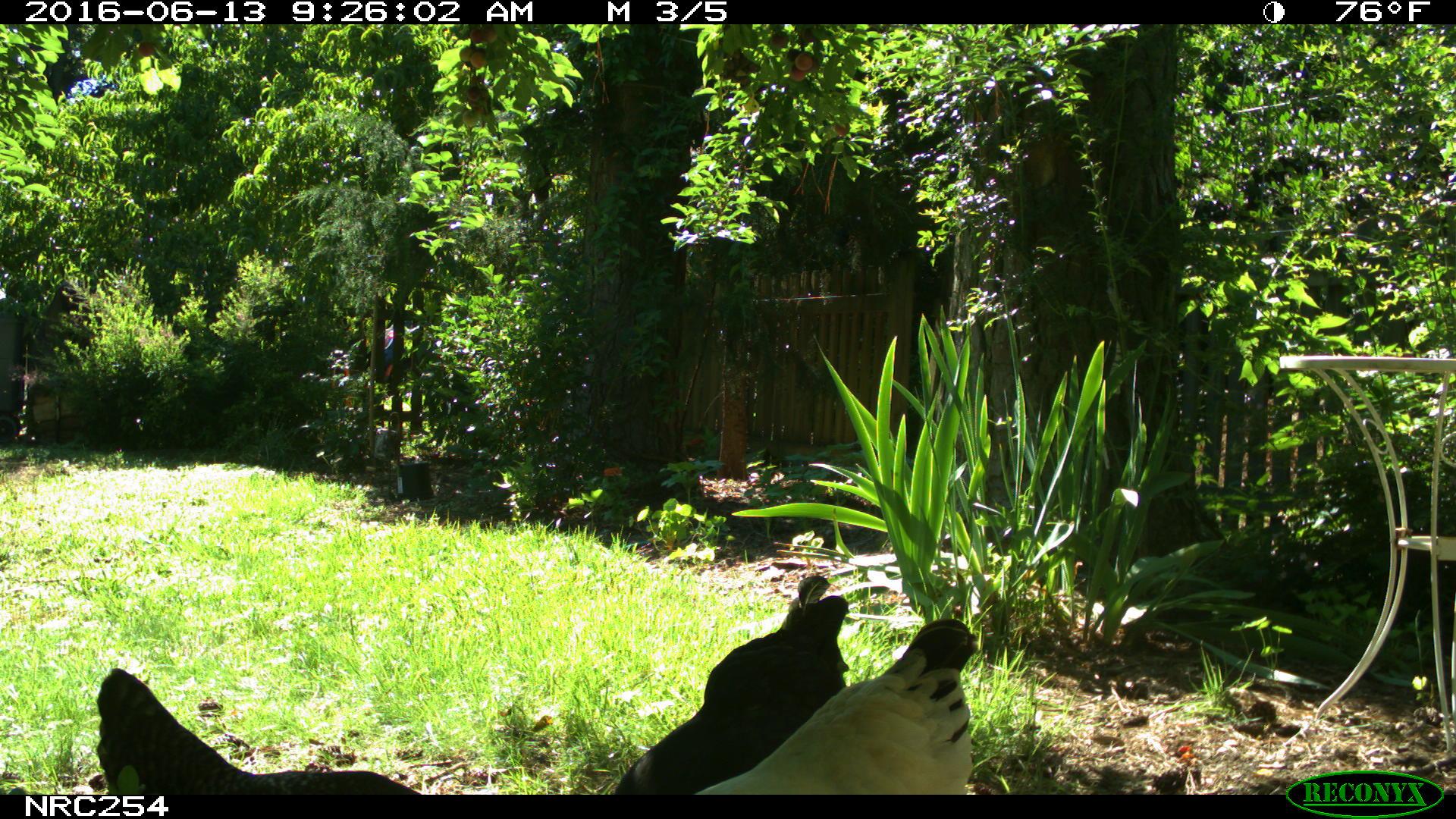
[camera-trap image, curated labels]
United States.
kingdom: Animalia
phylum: Chordata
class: Aves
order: Galliformes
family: Phasianidae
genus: Gallus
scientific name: Gallus gallus domesticus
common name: domestic chicken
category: Chicken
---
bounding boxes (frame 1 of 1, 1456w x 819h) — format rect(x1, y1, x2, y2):
Chicken: rect(667, 602, 988, 801); rect(604, 569, 856, 793); rect(87, 671, 444, 800)